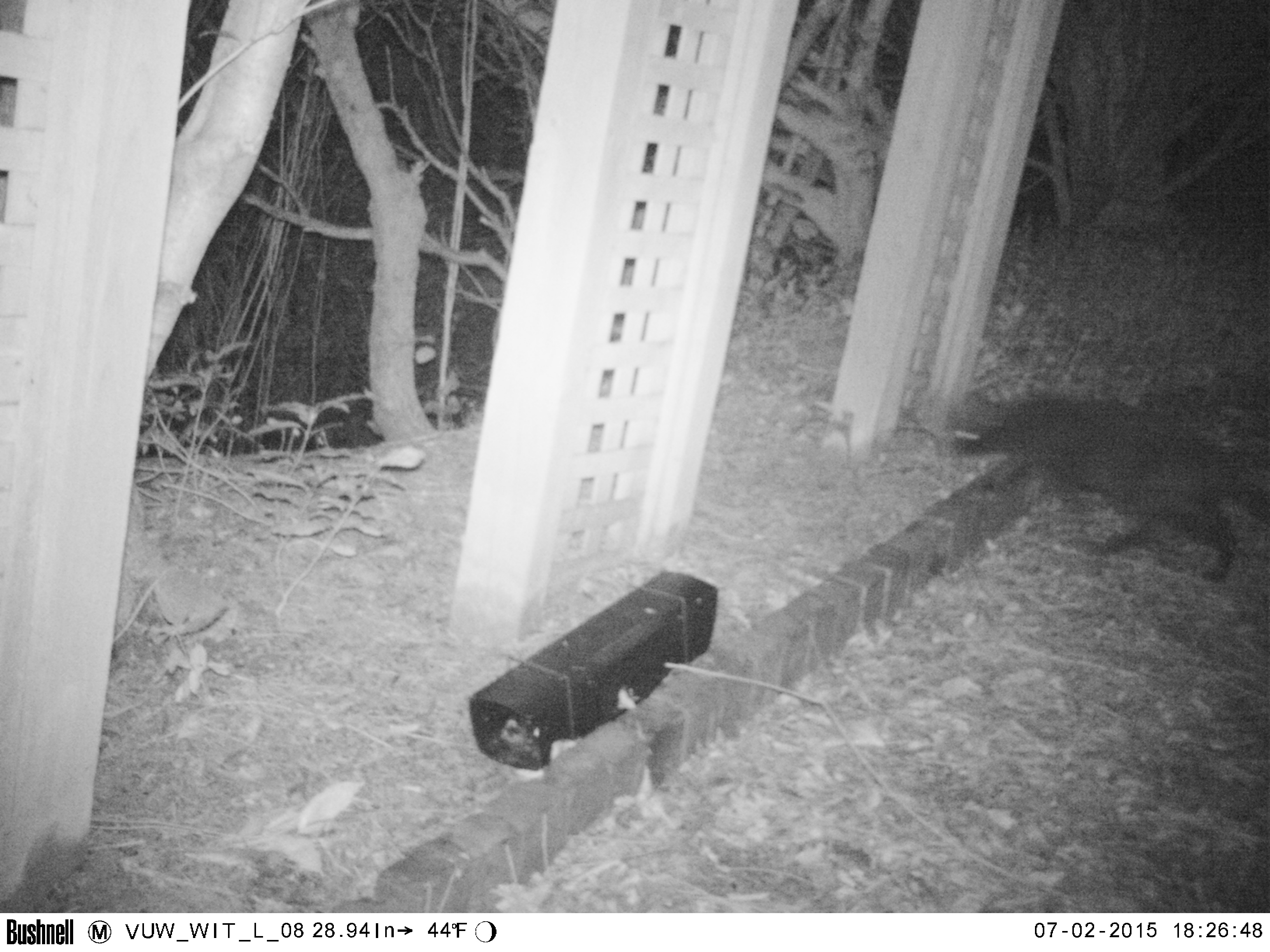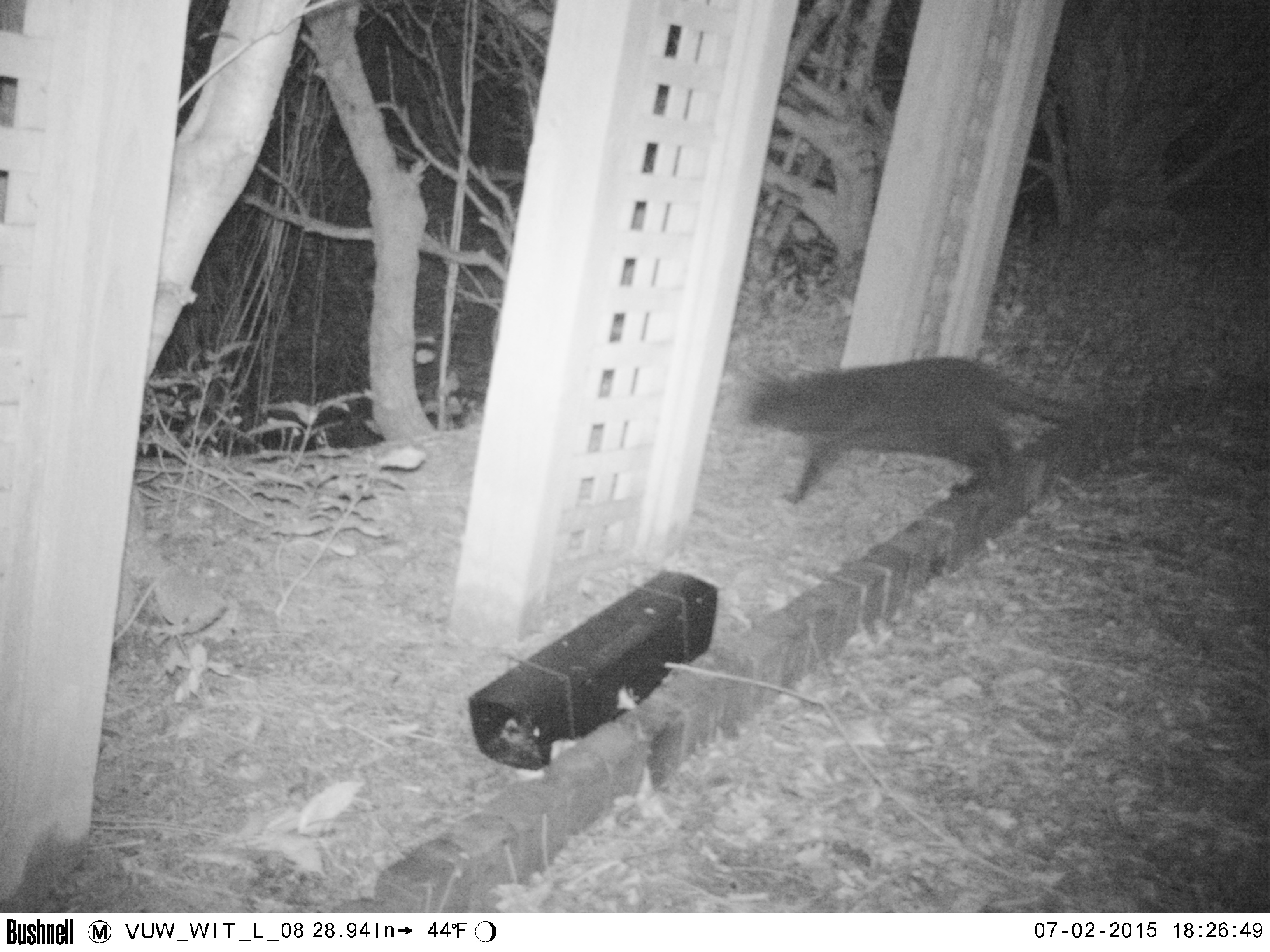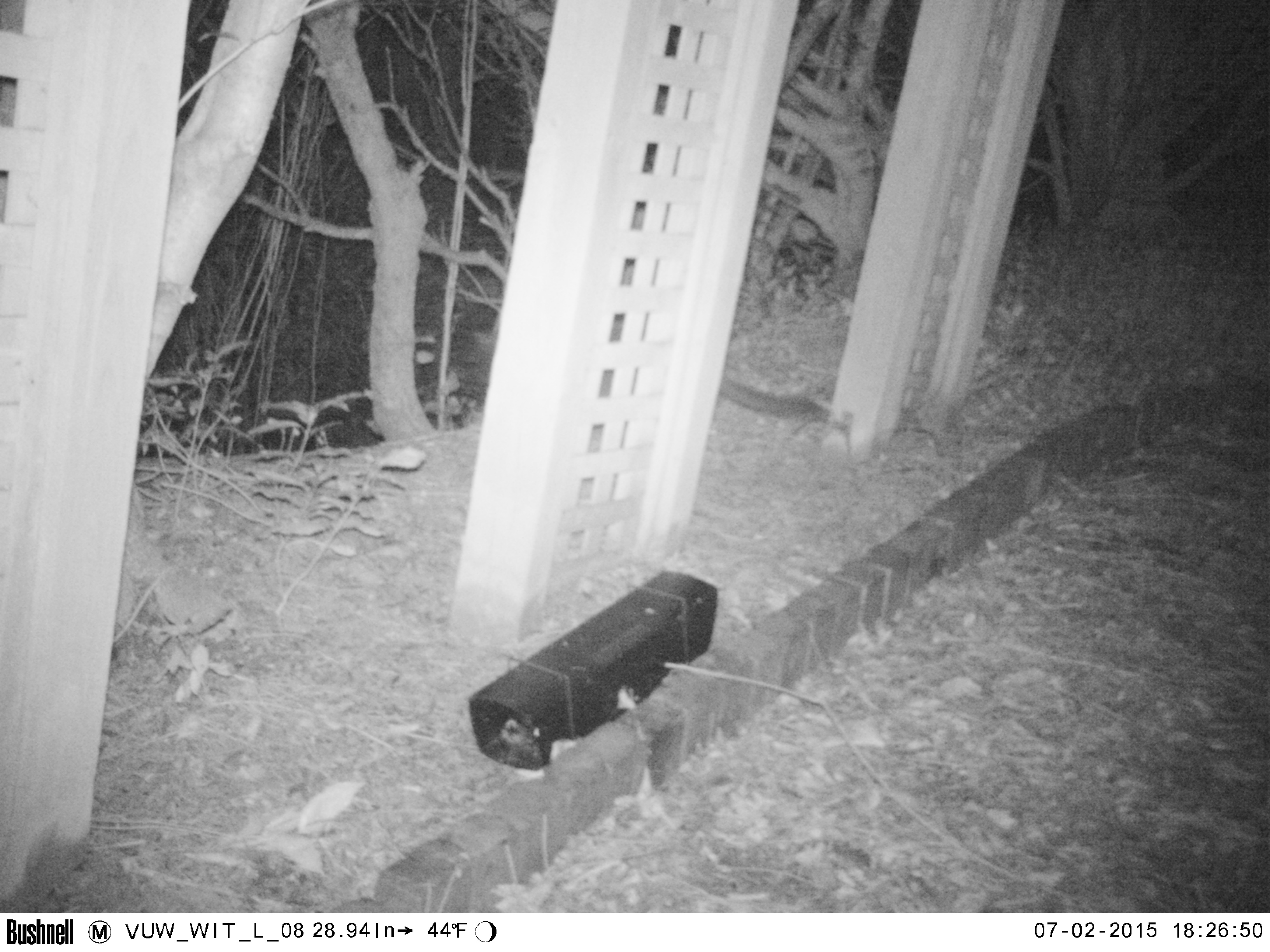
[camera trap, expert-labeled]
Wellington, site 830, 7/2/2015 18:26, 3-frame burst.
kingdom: Animalia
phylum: Chordata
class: Mammalia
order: Carnivora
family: Felidae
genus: Felis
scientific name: Felis catus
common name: cat